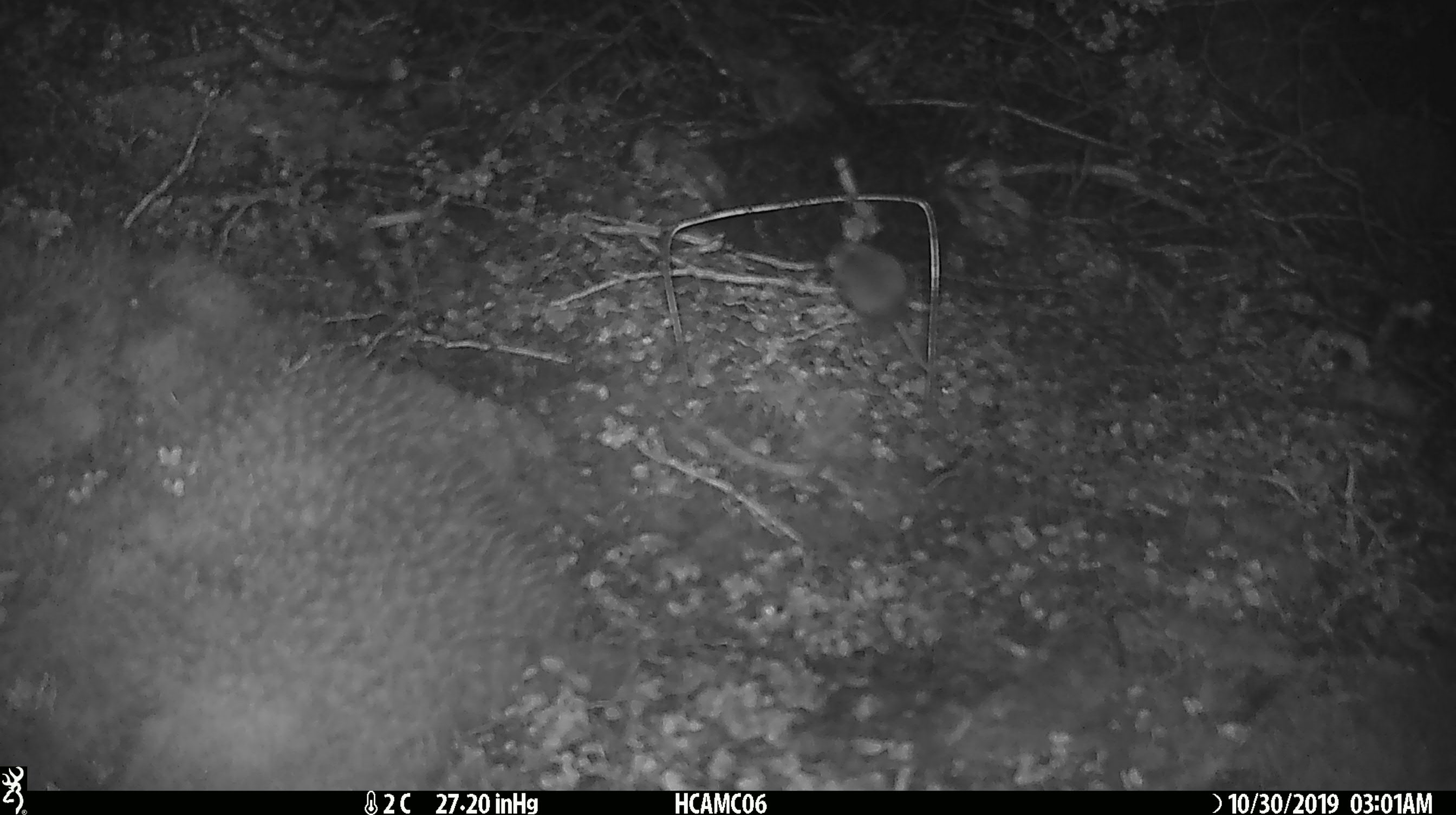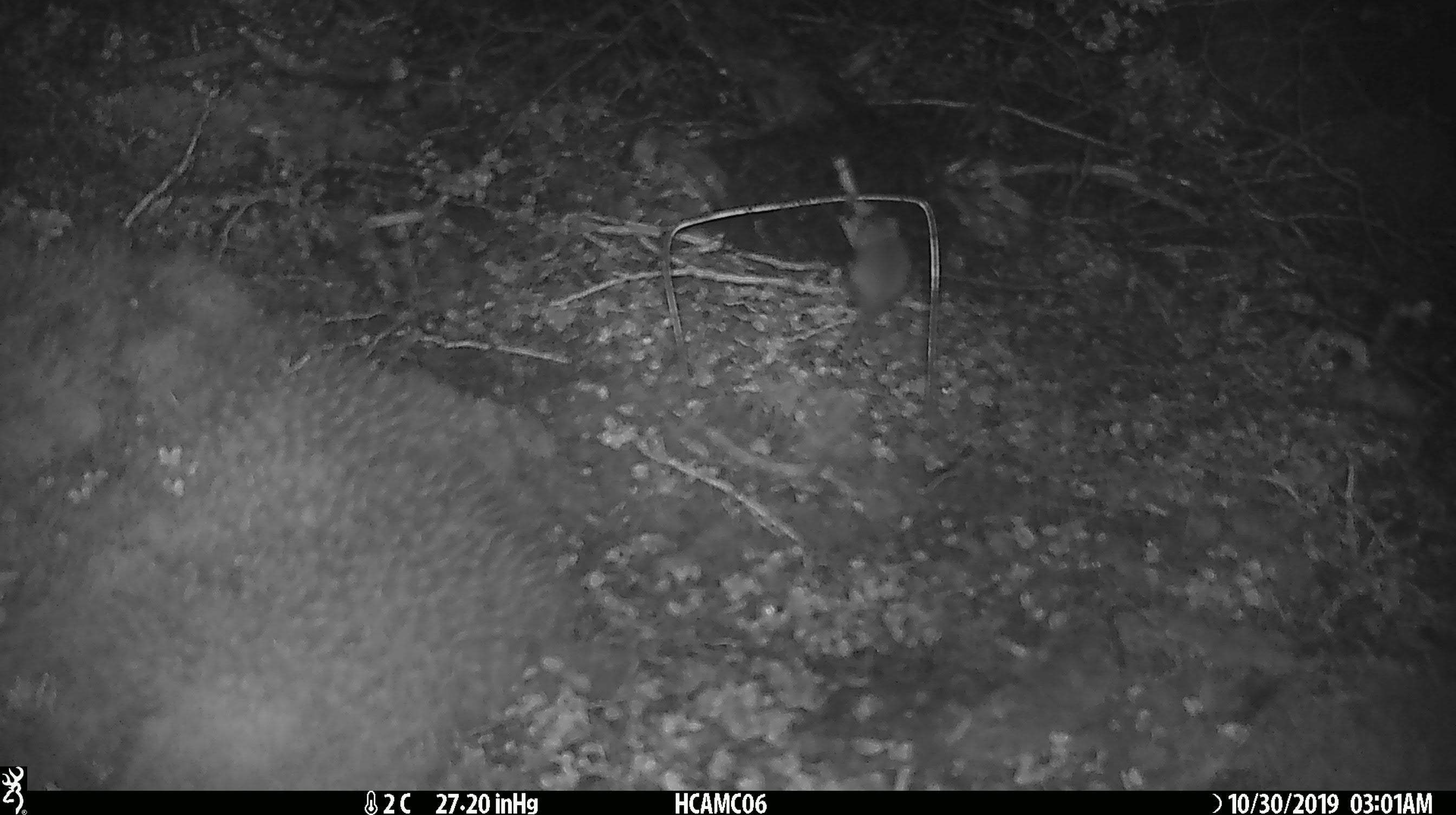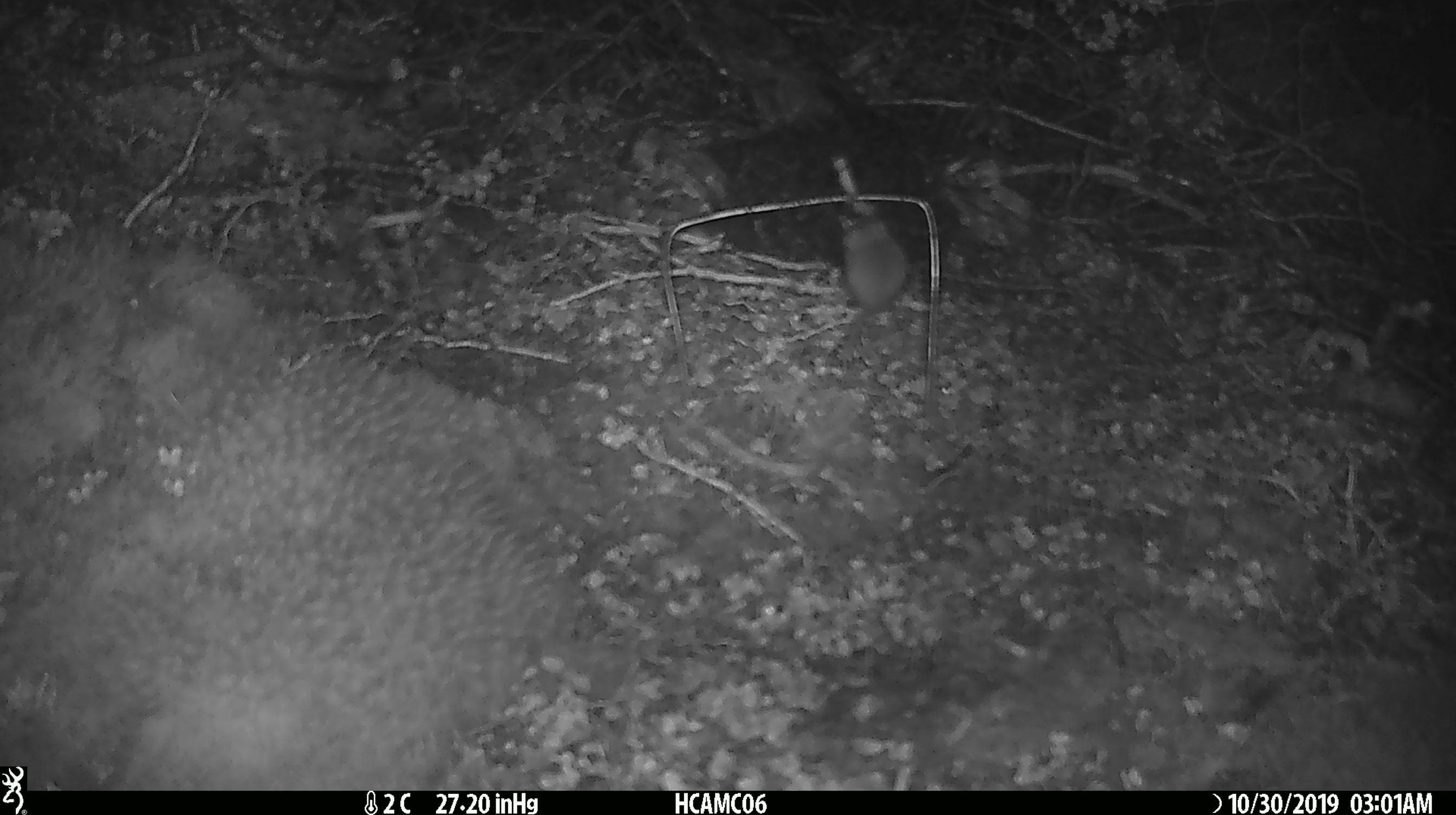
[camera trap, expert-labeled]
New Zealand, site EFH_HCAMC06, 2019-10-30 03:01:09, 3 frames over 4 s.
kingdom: Animalia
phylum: Chordata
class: Mammalia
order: Rodentia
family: Muridae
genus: Mus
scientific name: Mus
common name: mouse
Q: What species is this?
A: Mouse (Mus).